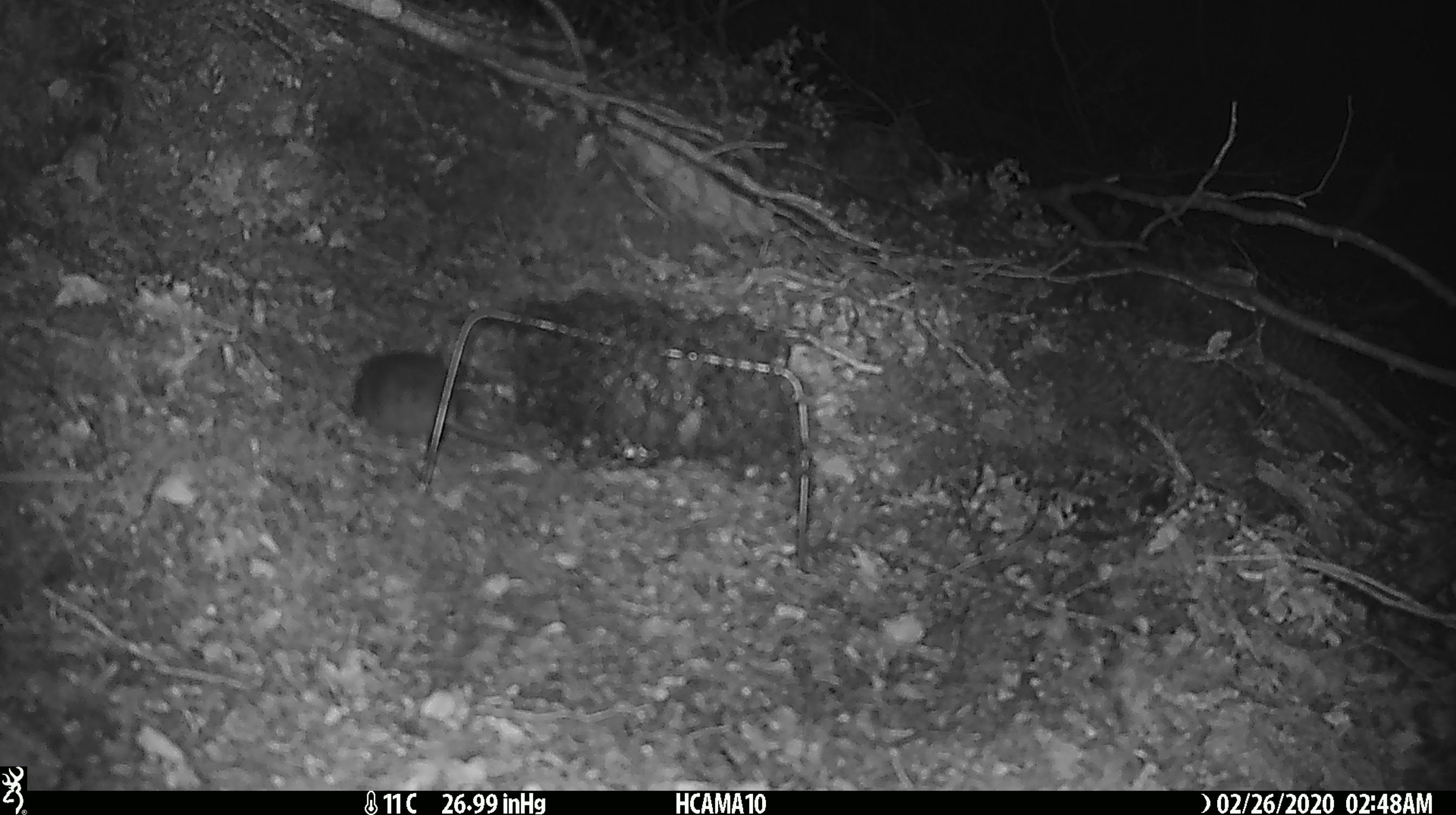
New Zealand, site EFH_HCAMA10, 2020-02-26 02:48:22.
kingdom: Animalia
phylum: Chordata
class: Mammalia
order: Rodentia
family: Muridae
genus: Mus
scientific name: Mus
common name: mouse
Mouse (Mus).